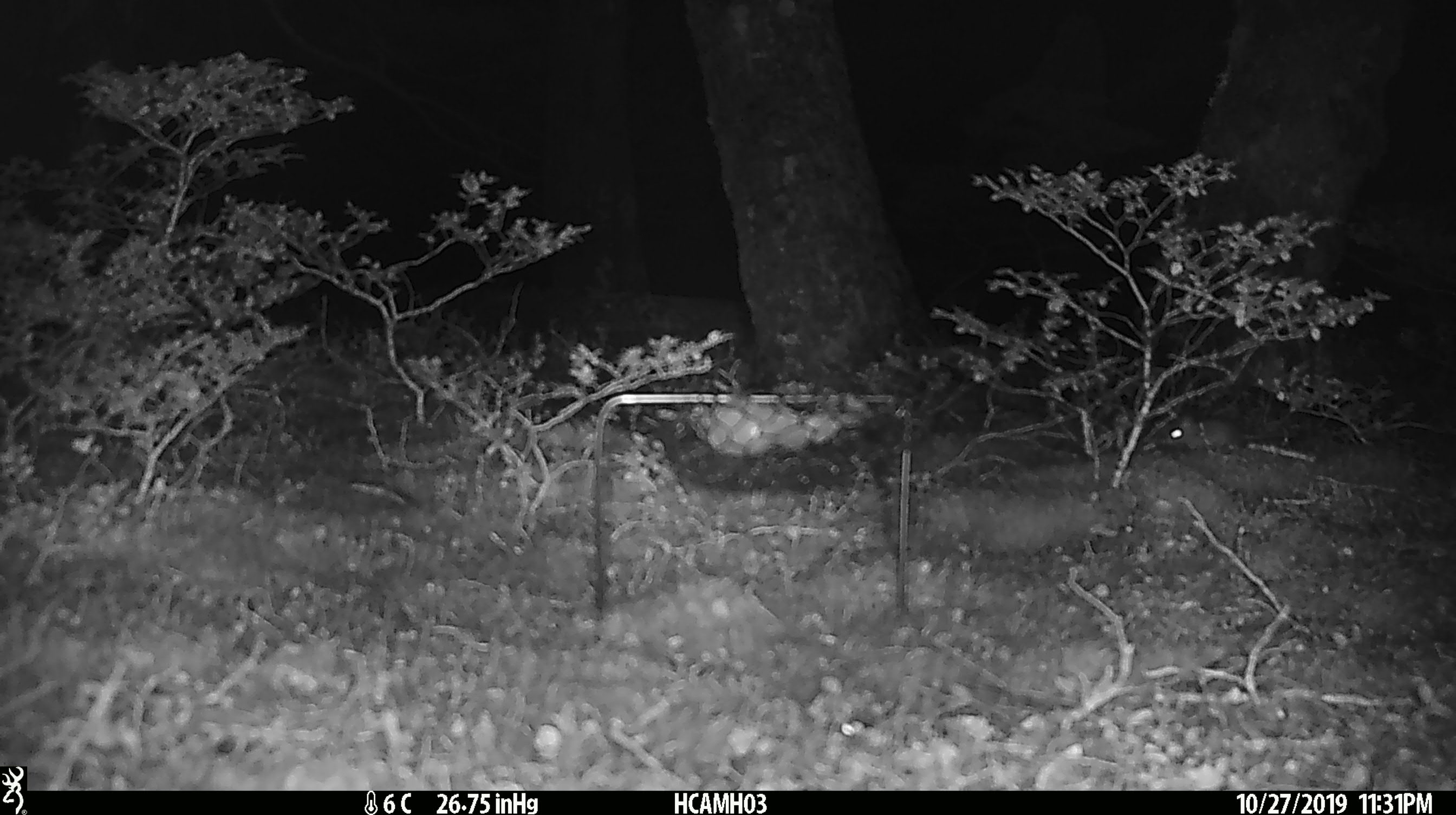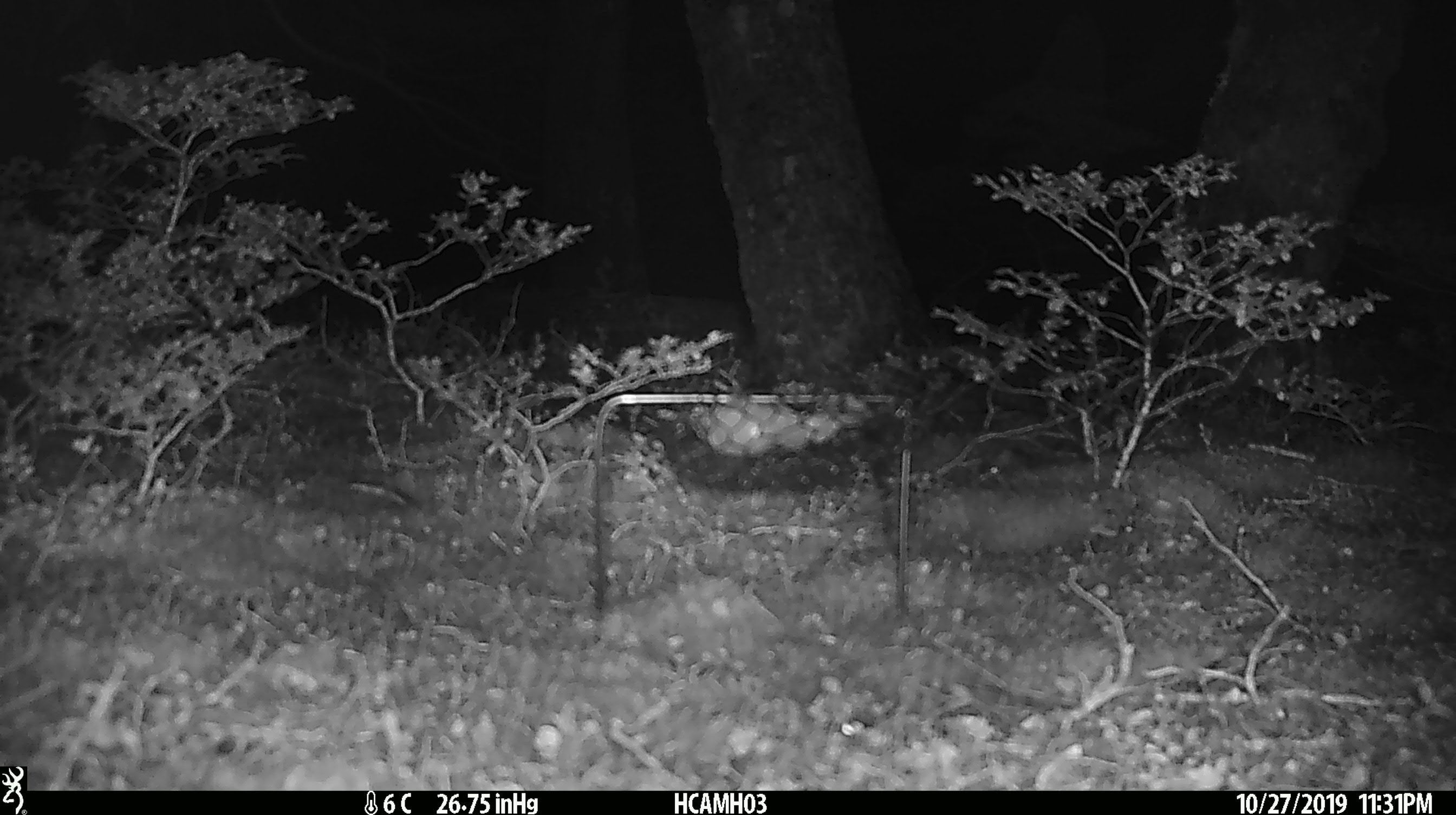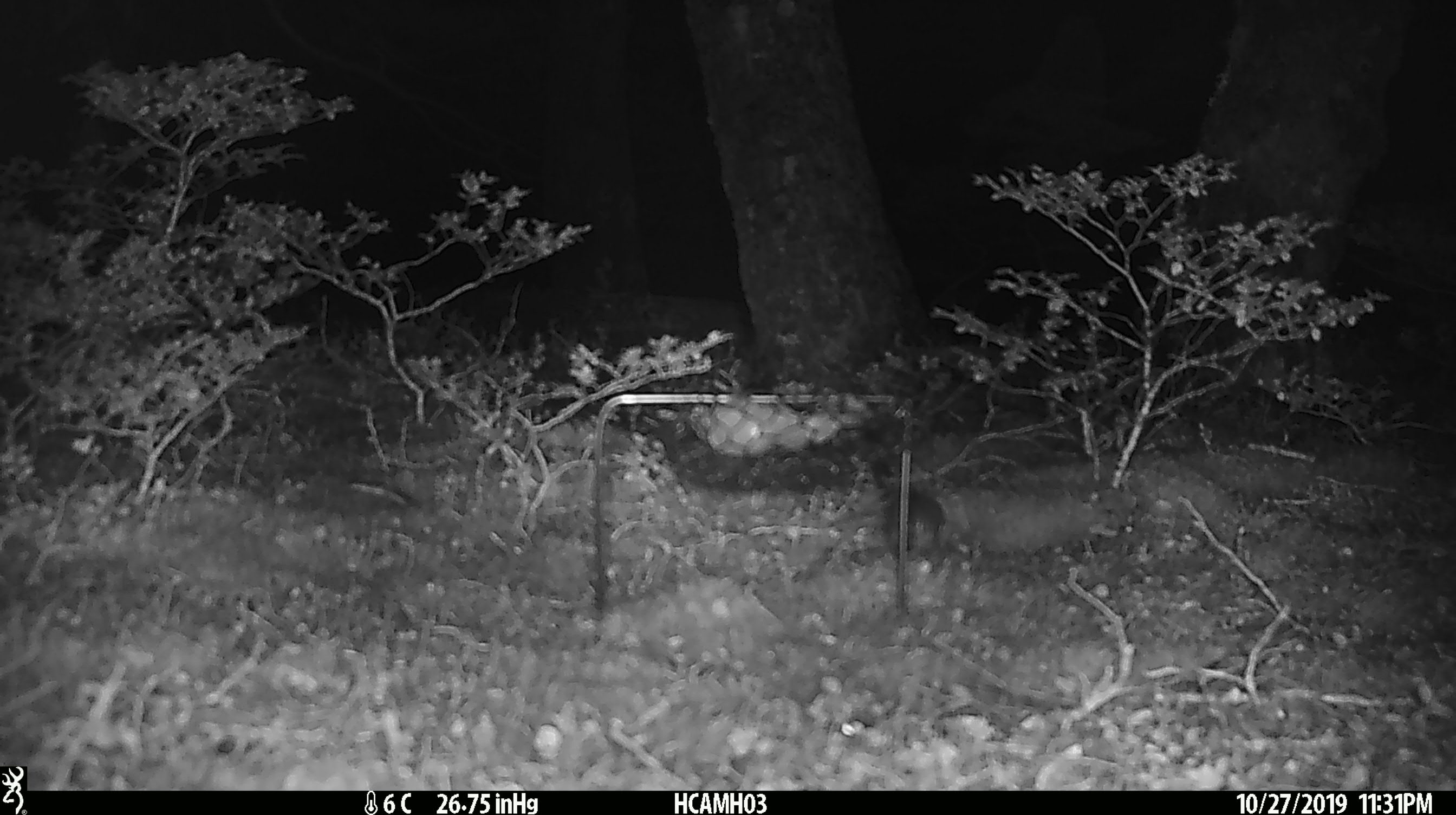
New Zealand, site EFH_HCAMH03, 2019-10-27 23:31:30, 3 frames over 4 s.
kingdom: Animalia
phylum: Chordata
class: Mammalia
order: Rodentia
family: Muridae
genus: Mus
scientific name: Mus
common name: mouse